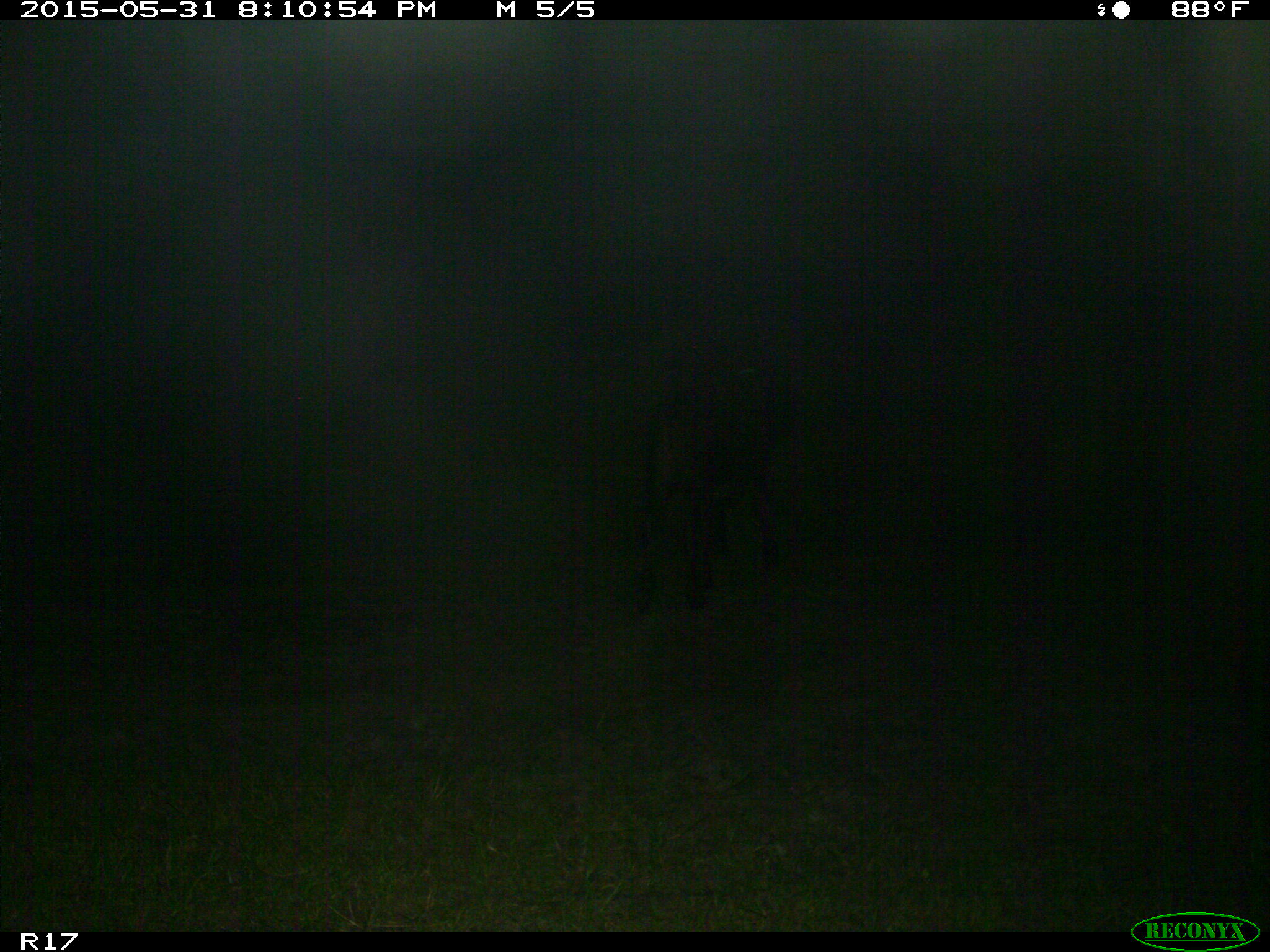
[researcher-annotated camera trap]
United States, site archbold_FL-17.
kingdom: Animalia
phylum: Chordata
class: Mammalia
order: Artiodactyla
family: Bovidae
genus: Bos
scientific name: Bos taurus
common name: domestic cow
Bos taurus (domestic cow).